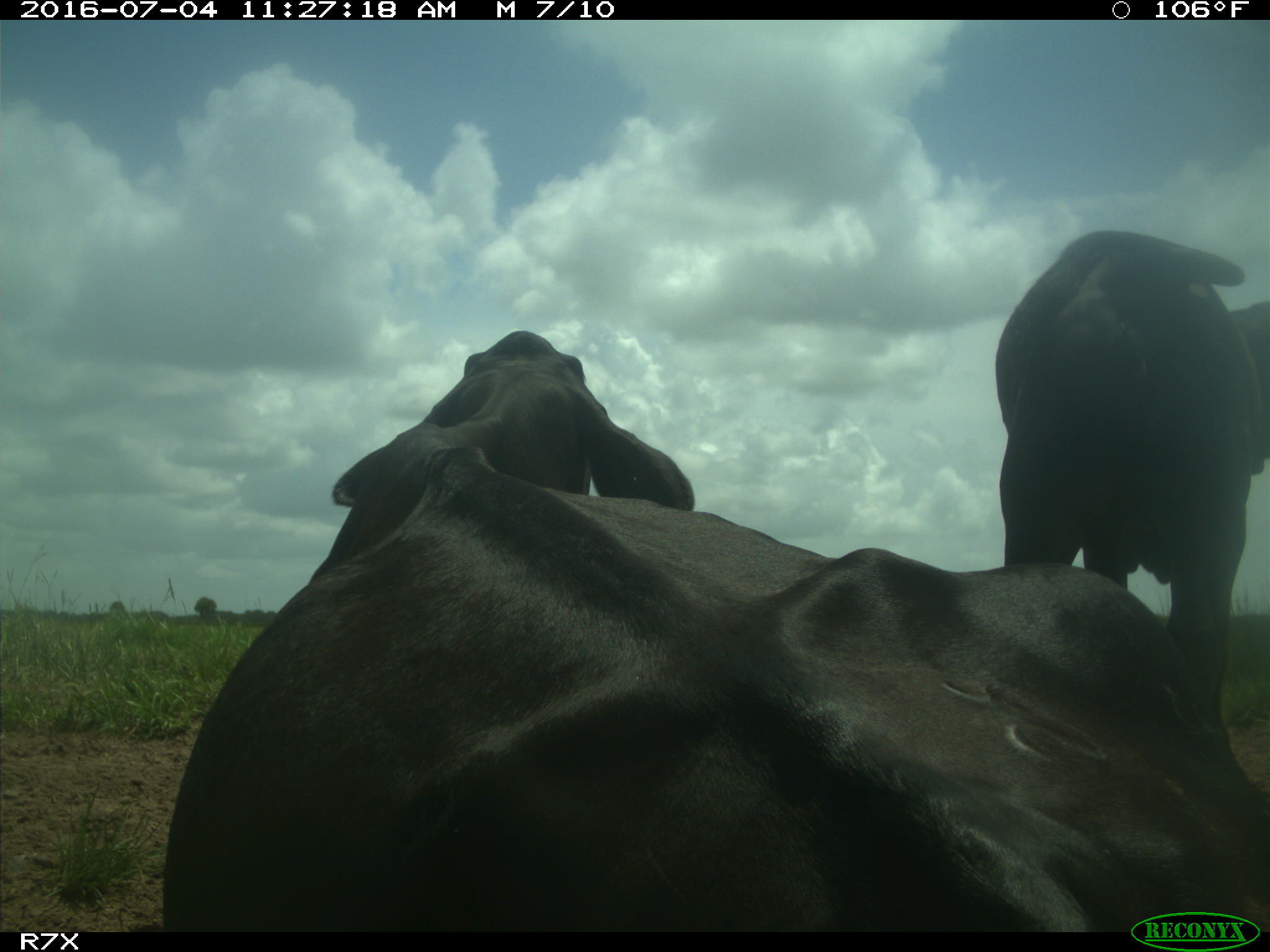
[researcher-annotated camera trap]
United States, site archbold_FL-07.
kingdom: Animalia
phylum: Chordata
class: Mammalia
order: Artiodactyla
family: Bovidae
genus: Bos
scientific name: Bos taurus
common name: domestic cow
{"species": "Bos taurus (domestic cow)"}